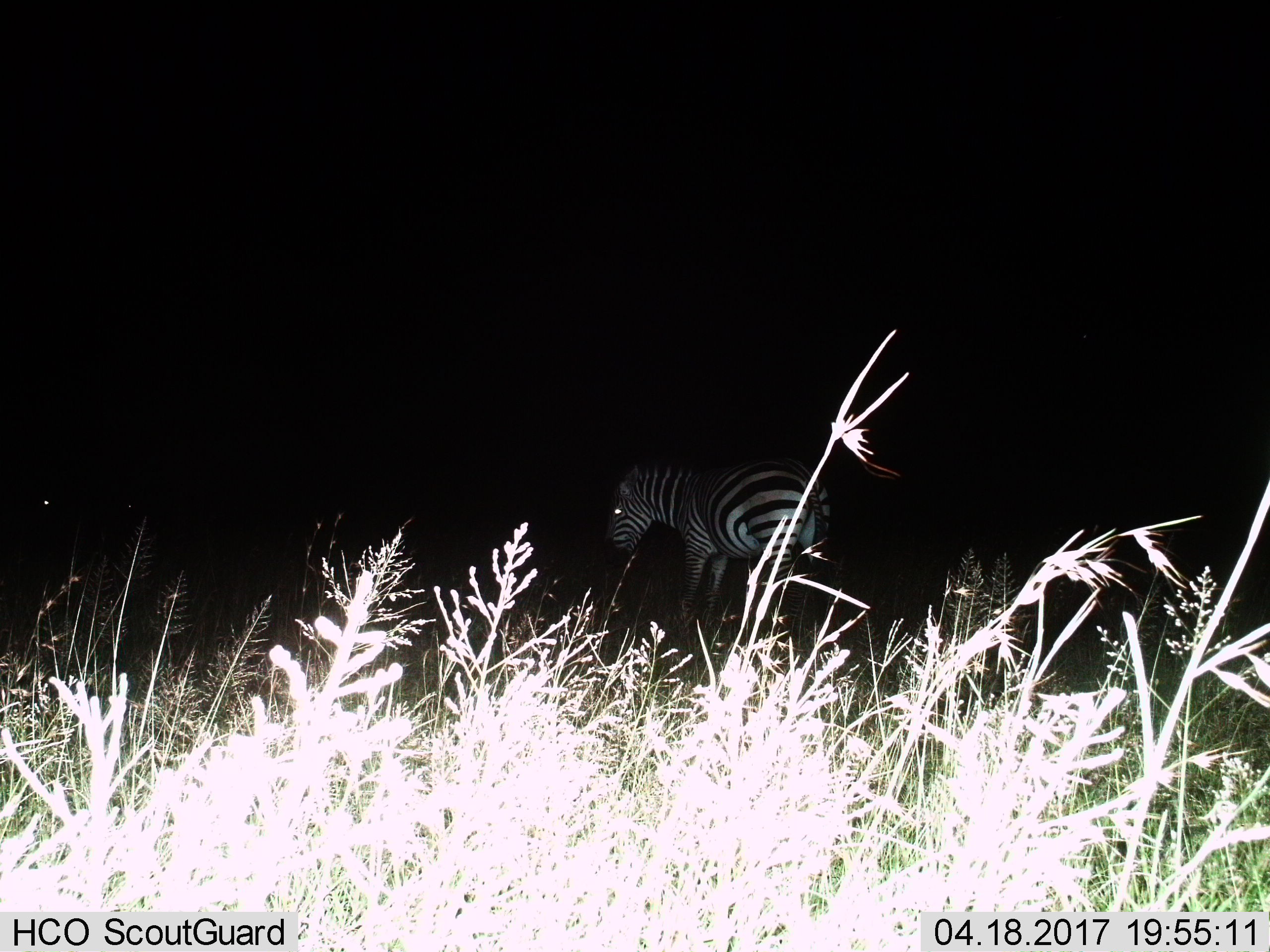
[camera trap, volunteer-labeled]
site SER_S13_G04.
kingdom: Animalia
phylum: Chordata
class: Mammalia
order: Perissodactyla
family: Equidae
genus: Equus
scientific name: Equus quagga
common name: plains zebra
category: zebraplains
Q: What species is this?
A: Zebraplains (plains zebra) (Equus quagga).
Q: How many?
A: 1.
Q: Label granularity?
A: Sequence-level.